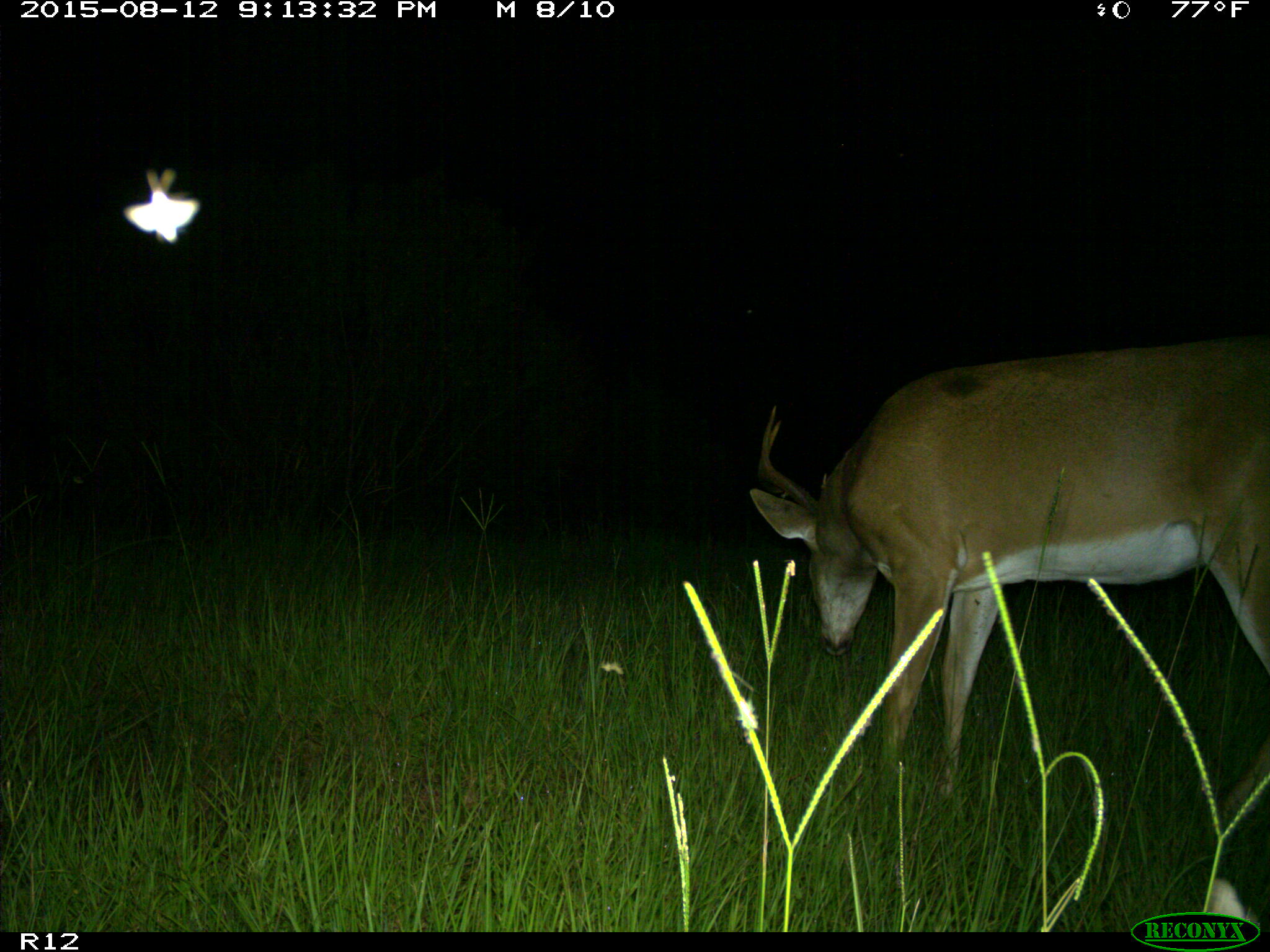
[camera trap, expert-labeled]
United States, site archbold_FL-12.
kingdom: Animalia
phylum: Chordata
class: Mammalia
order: Artiodactyla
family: Cervidae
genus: Odocoileus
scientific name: Odocoileus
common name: deer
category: unidentified deer